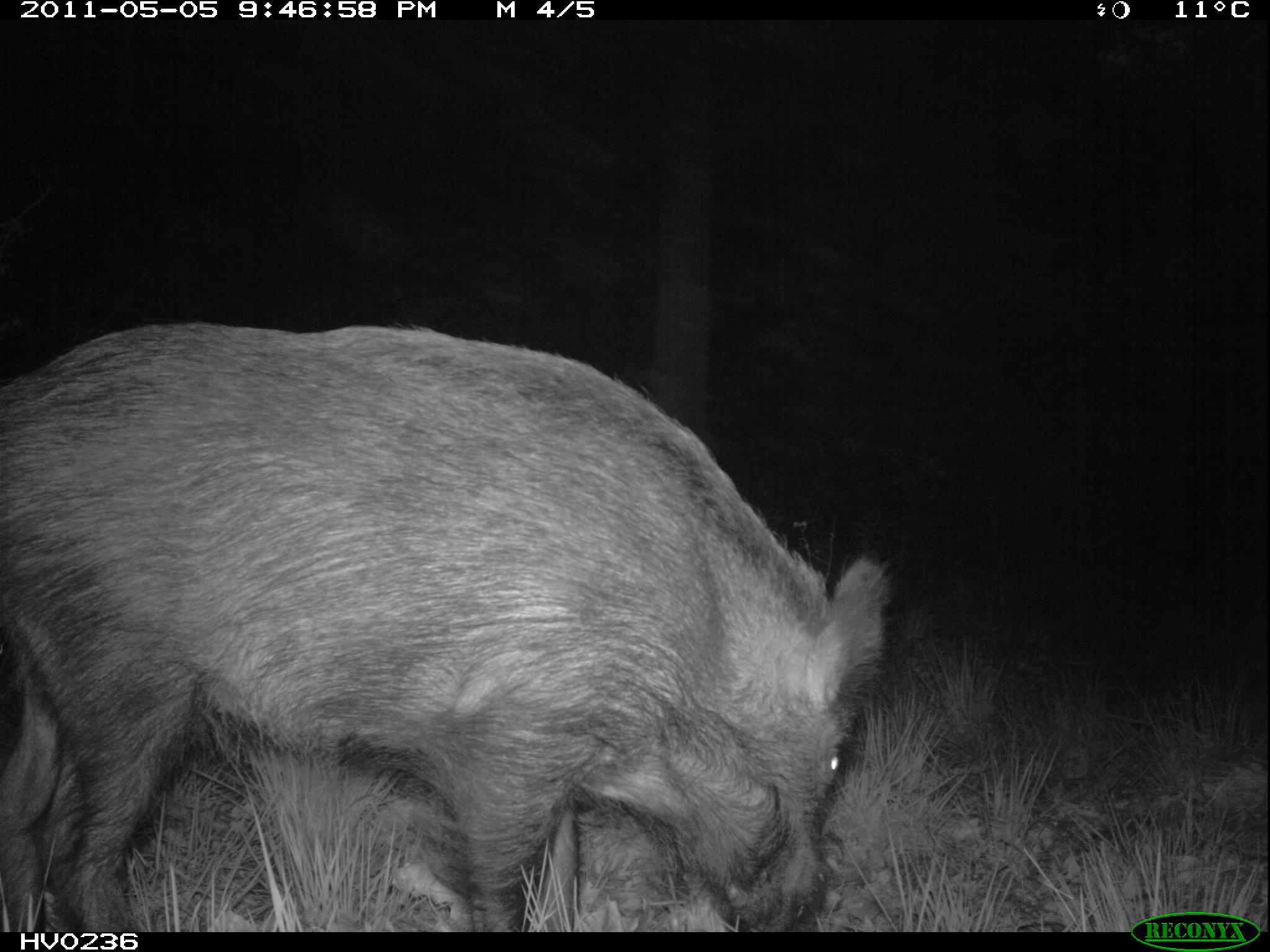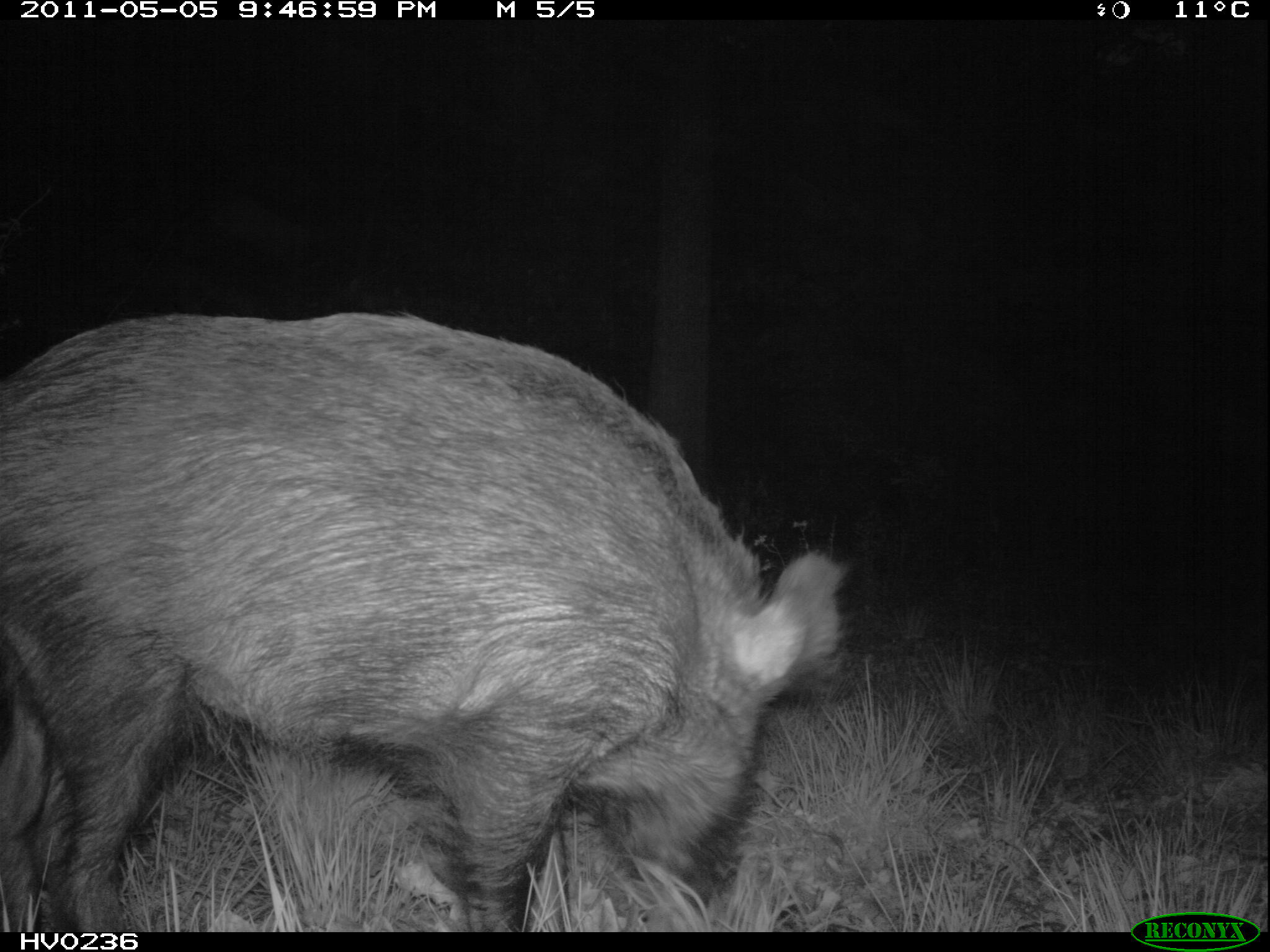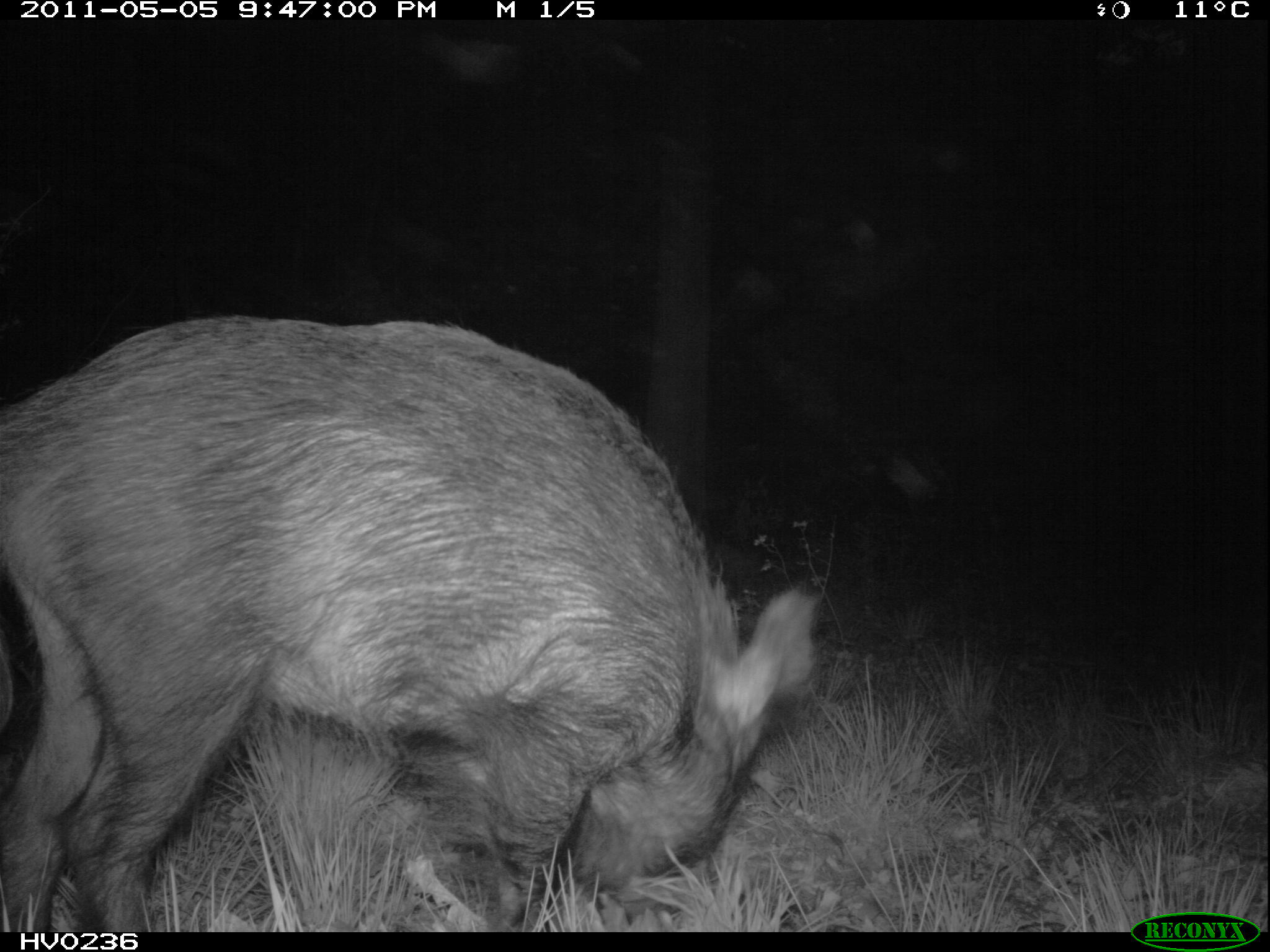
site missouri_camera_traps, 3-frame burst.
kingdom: Animalia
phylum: Chordata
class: Mammalia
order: Artiodactyla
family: Suidae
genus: Sus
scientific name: Sus scrofa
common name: wild boar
Wild boar (Sus scrofa). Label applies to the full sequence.